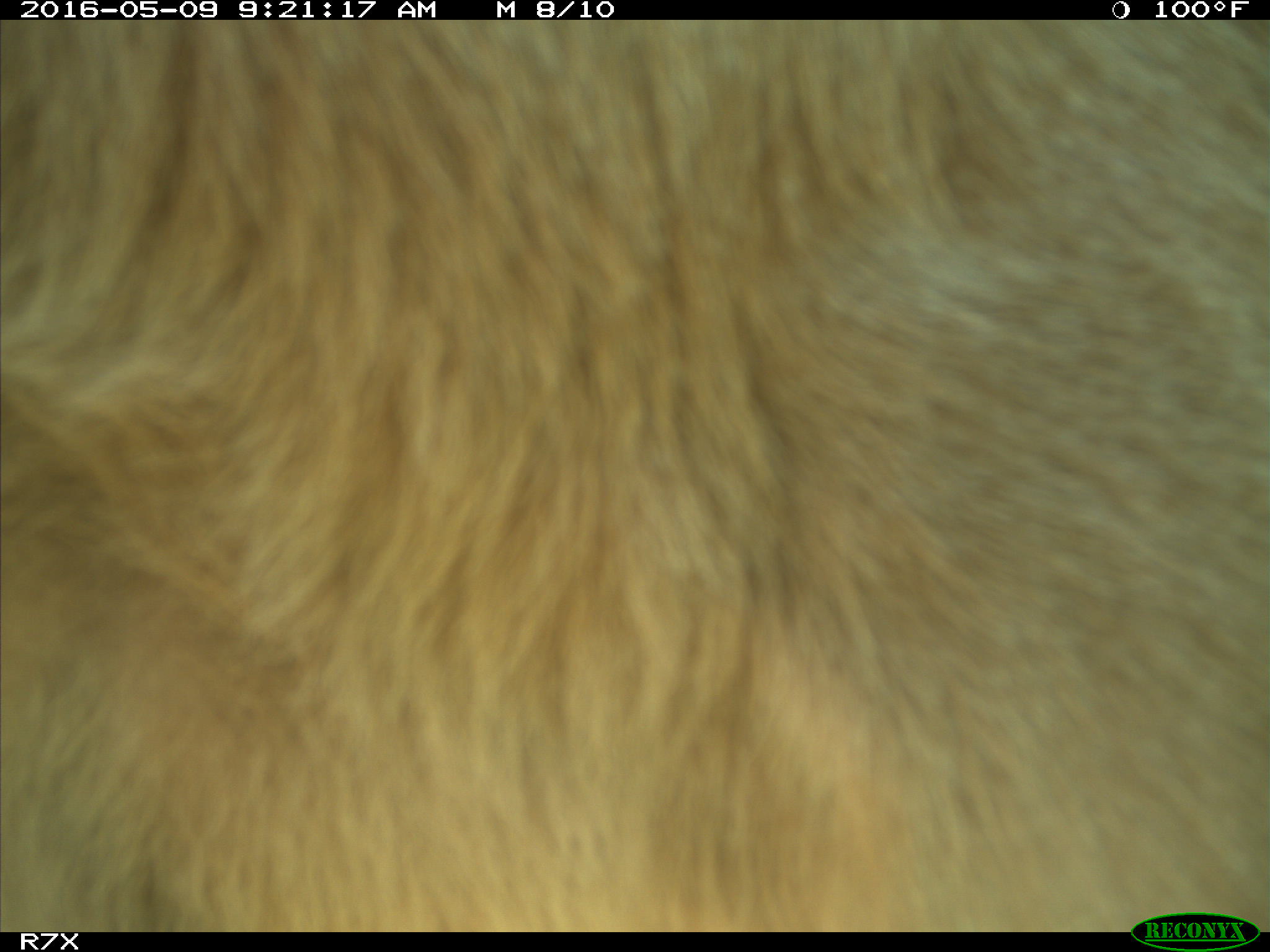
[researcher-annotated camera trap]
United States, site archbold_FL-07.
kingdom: Animalia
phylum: Chordata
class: Mammalia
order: Artiodactyla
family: Bovidae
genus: Bos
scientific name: Bos taurus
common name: domestic cow